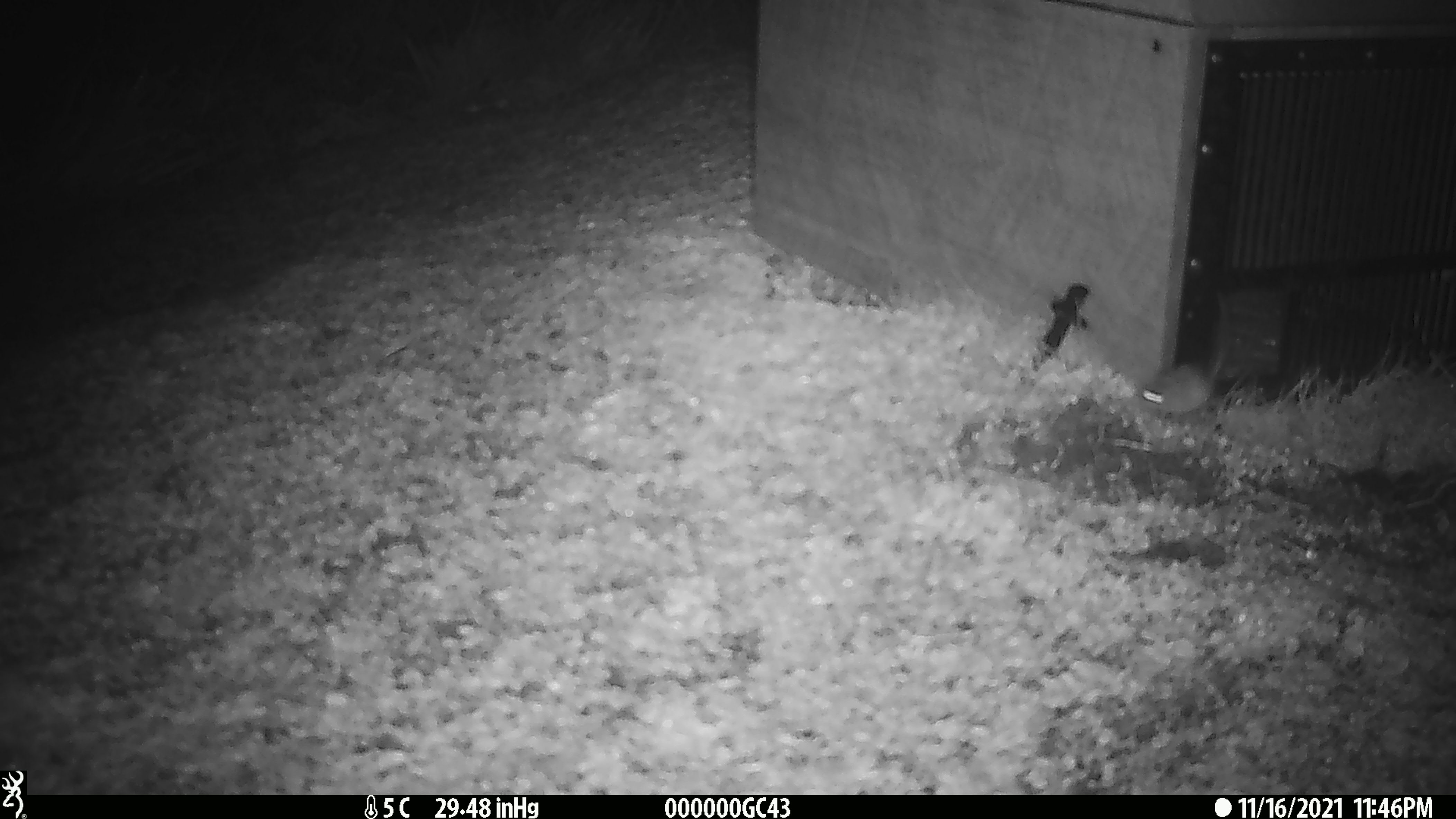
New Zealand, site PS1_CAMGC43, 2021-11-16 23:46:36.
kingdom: Animalia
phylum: Chordata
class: Mammalia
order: Rodentia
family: Muridae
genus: Mus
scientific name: Mus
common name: mouse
Mouse (Mus).